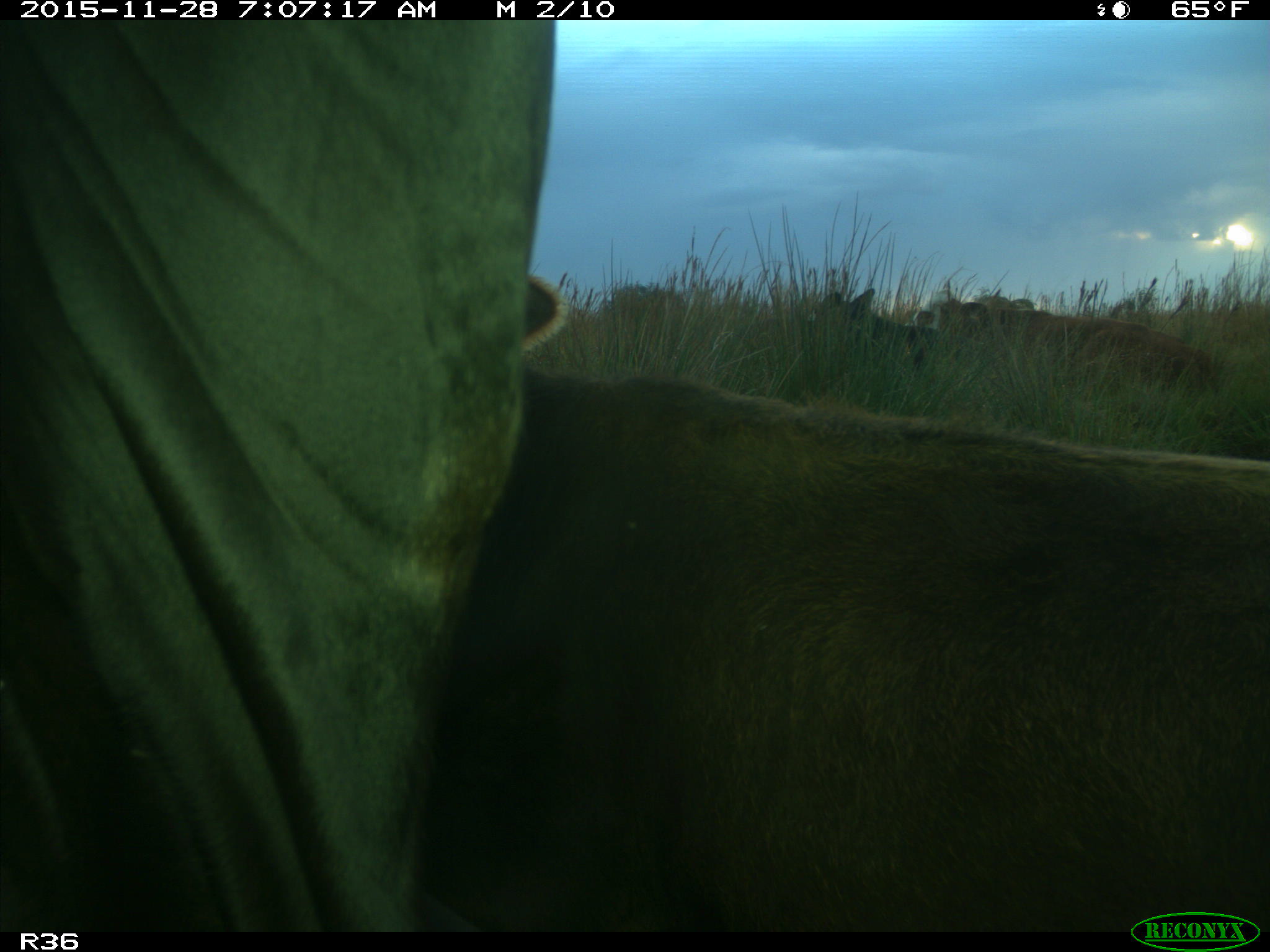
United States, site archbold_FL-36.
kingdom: Animalia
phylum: Chordata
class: Mammalia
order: Artiodactyla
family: Bovidae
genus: Bos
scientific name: Bos taurus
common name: domestic cow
Bos taurus (domestic cow).